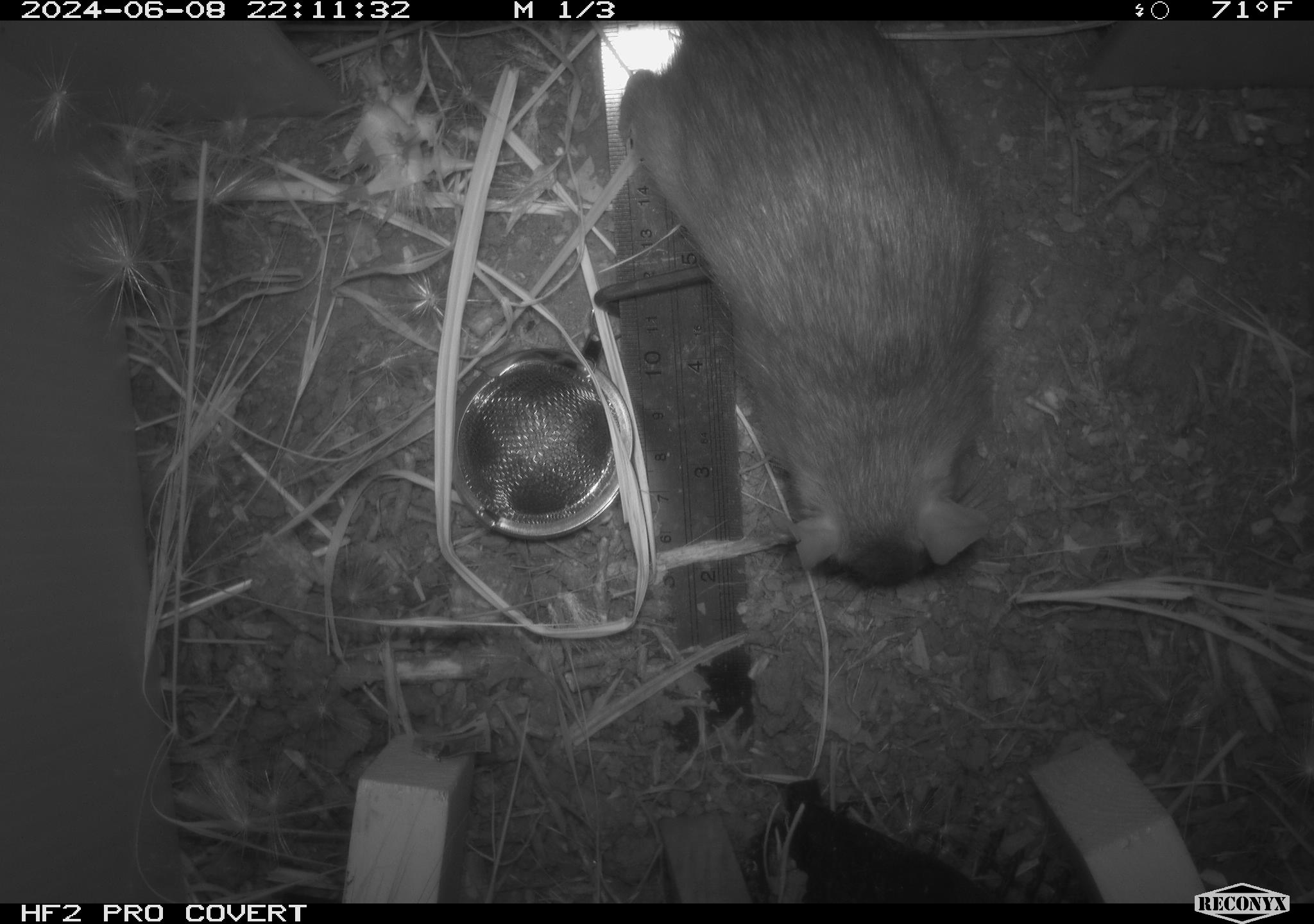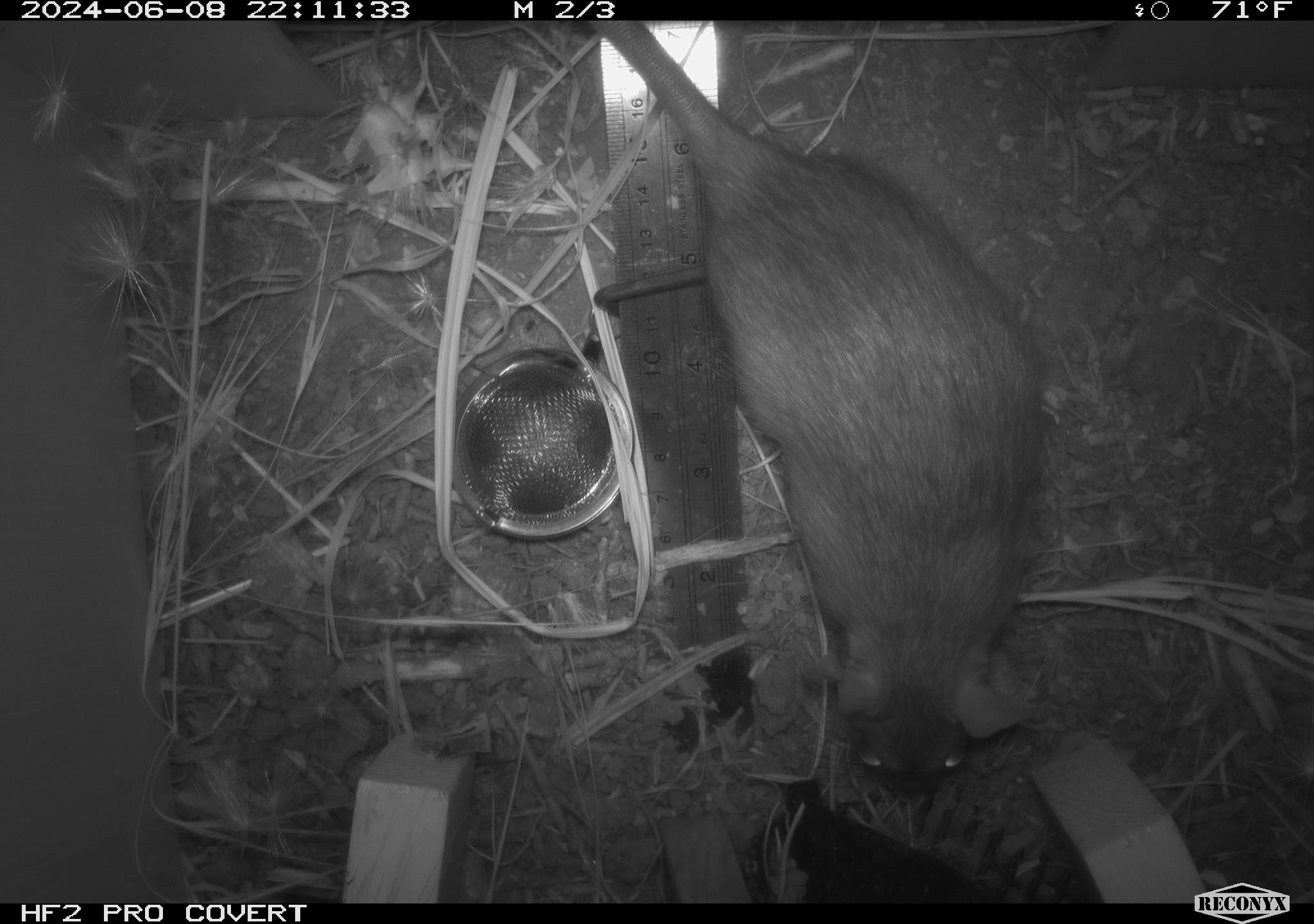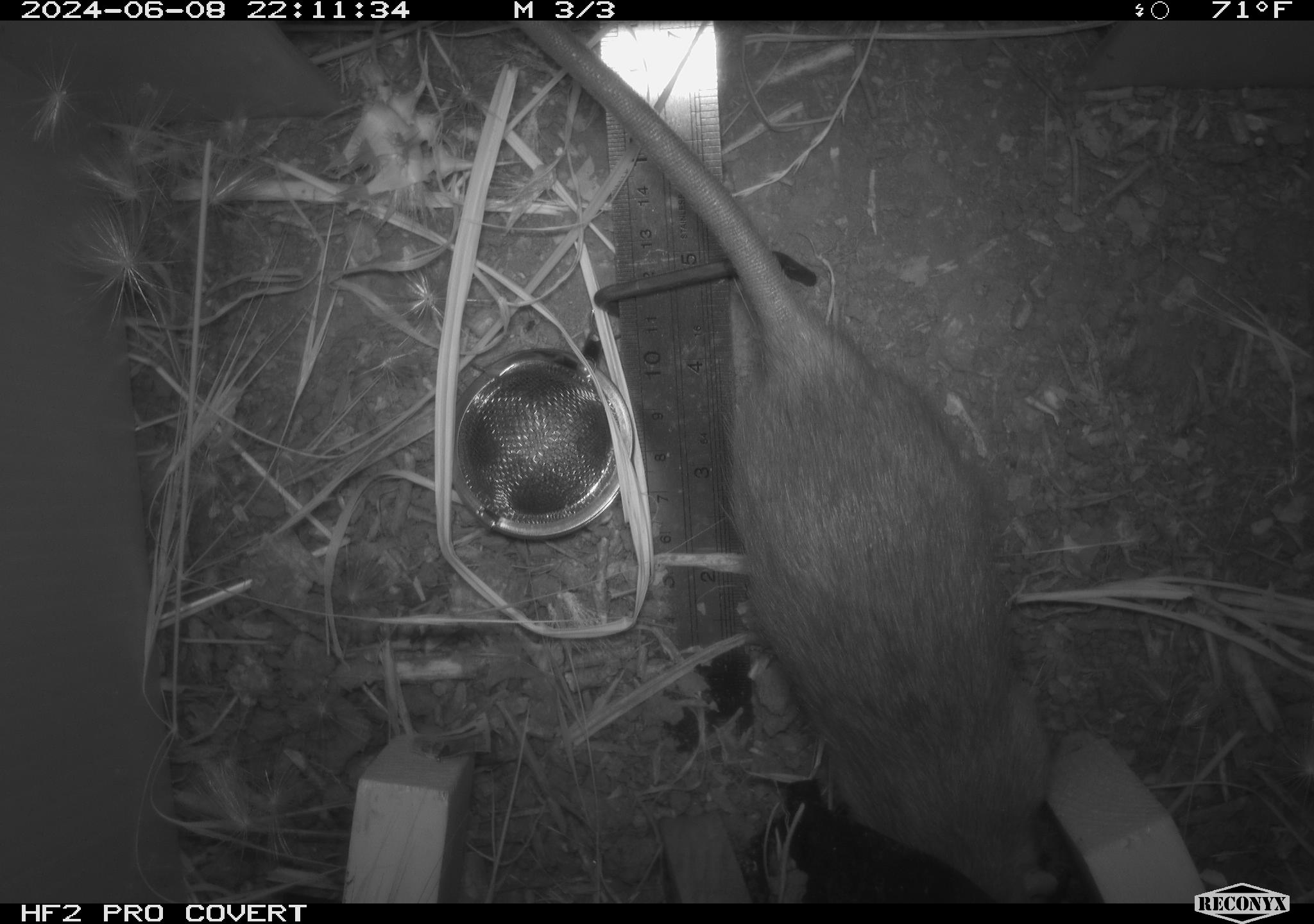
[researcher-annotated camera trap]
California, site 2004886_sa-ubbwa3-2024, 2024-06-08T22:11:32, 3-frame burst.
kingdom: Animalia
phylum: Chordata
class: Mammalia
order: Rodentia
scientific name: Rodentia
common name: woodrat or rat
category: woodrat or rat species